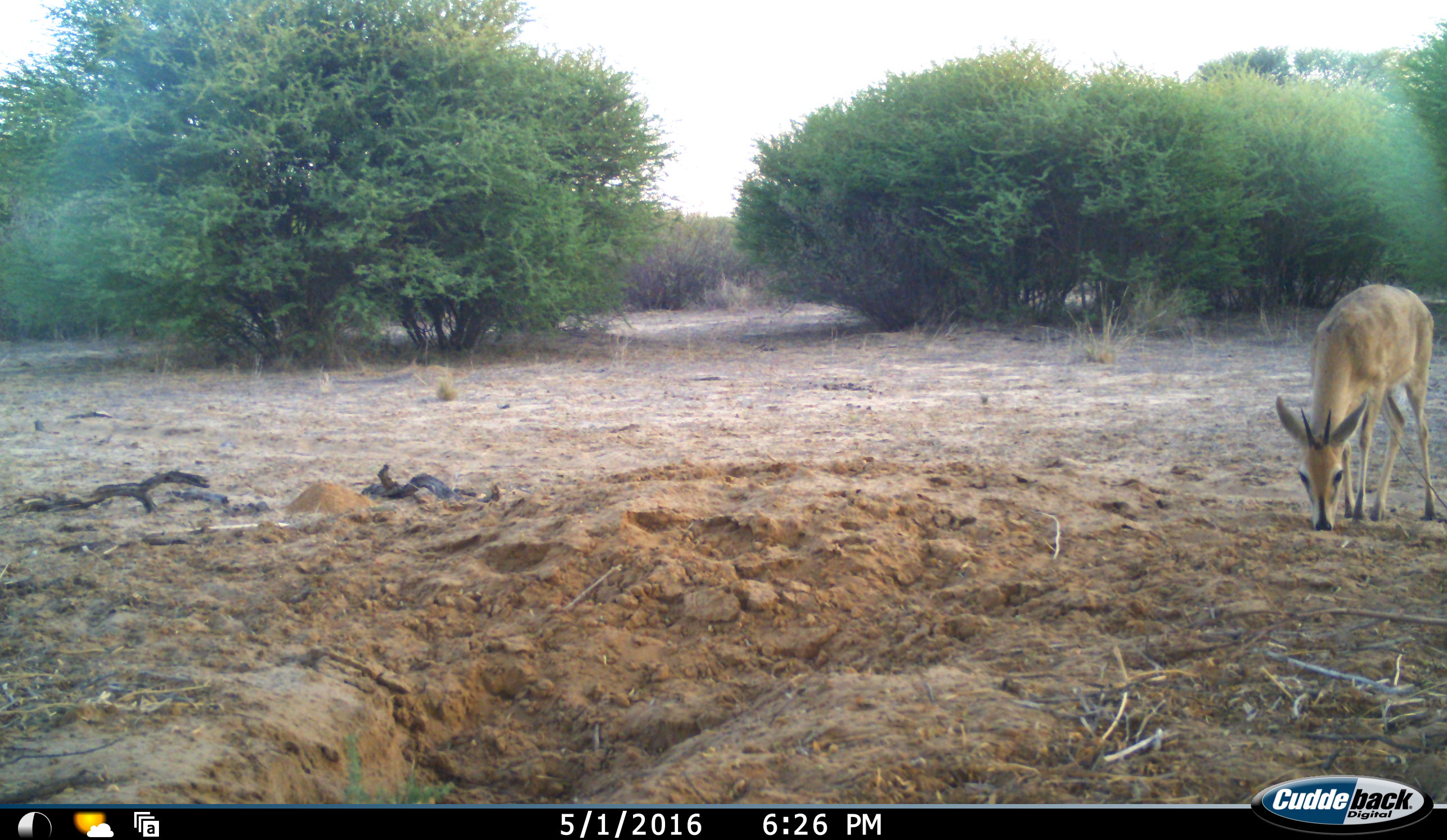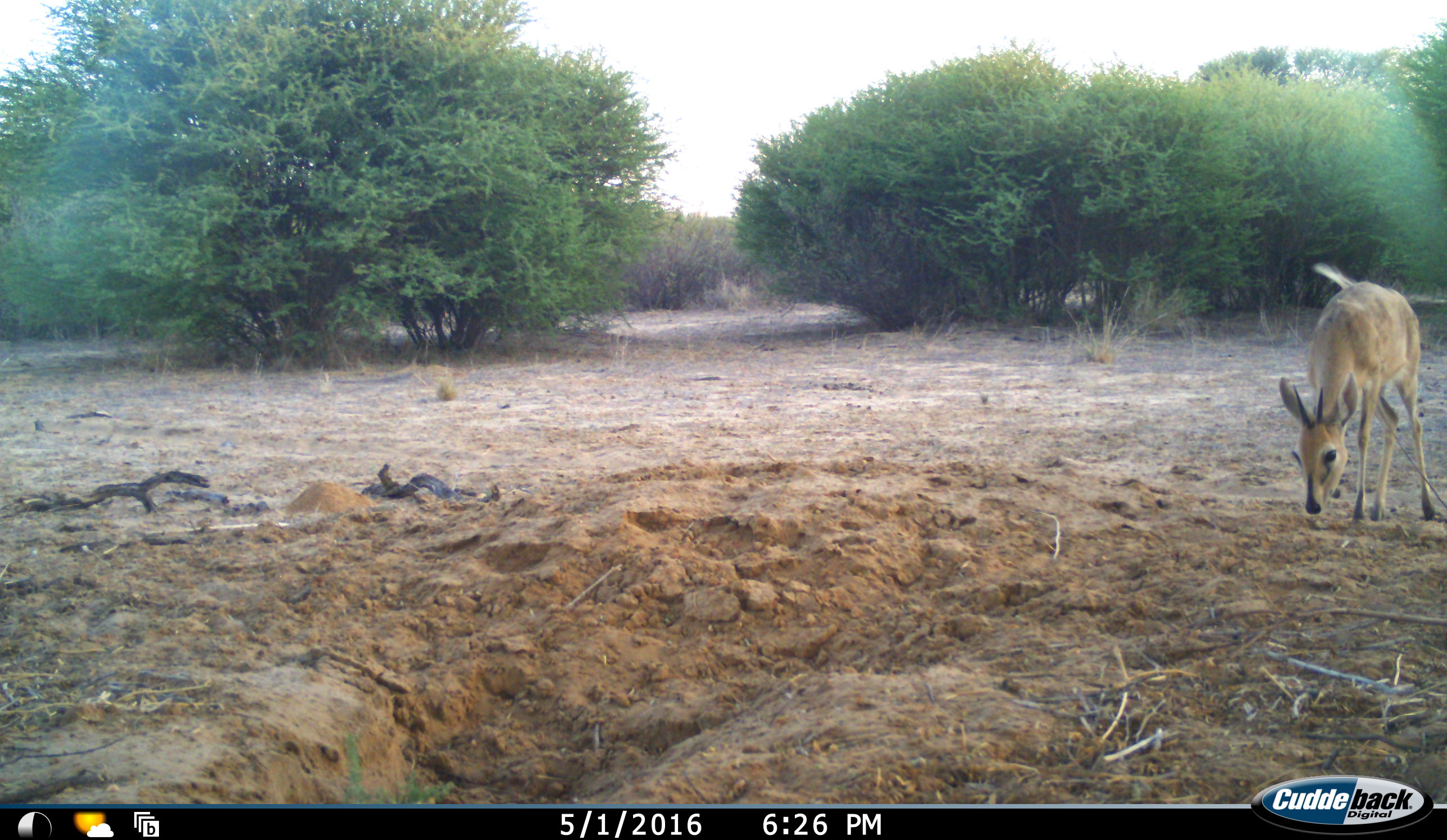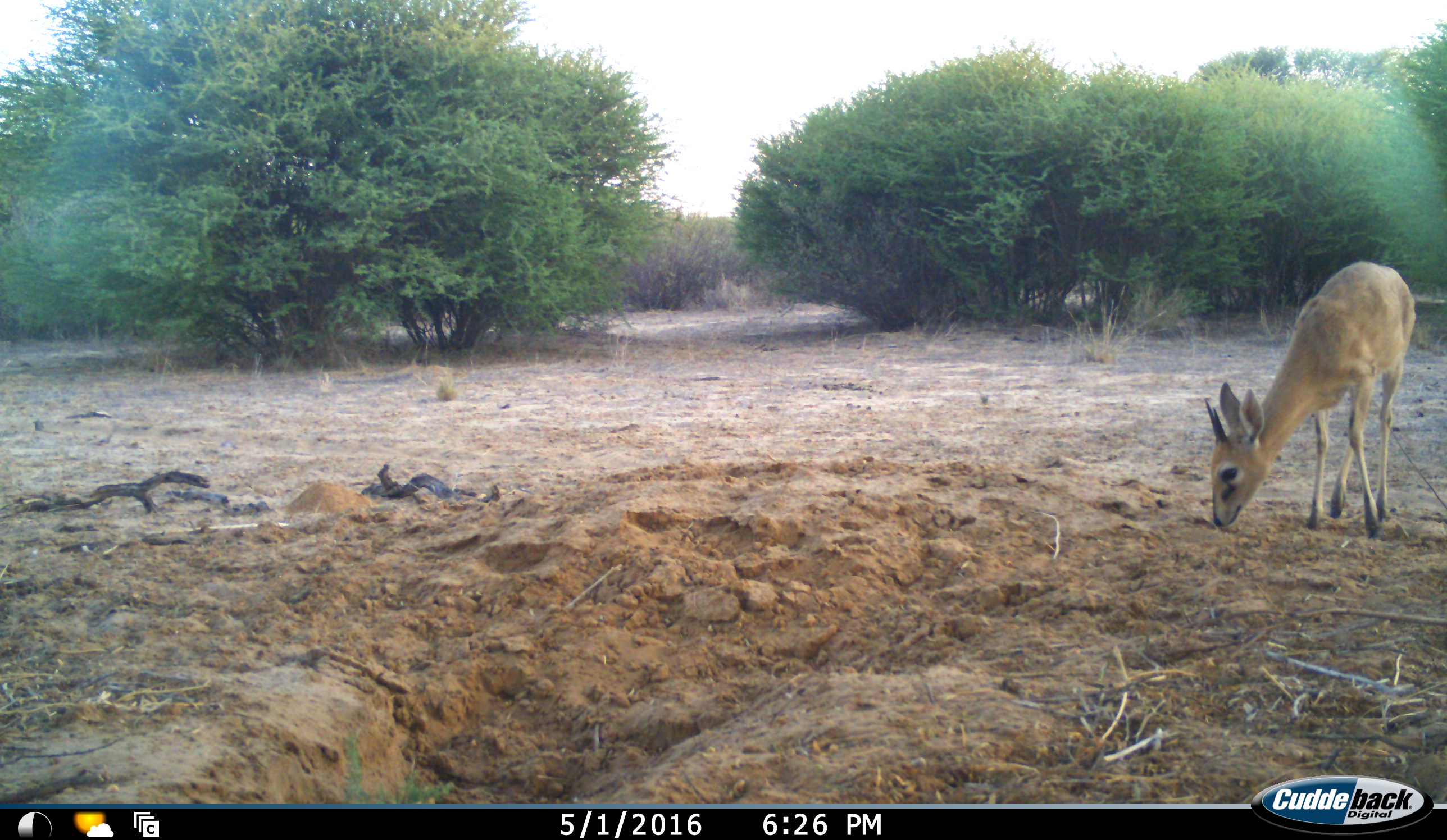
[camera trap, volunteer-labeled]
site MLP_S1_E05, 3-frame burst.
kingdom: Animalia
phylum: Chordata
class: Mammalia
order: Artiodactyla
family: Bovidae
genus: Sylvicapra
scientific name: Sylvicapra grimmia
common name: common duiker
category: duikercommongrey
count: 1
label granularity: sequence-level